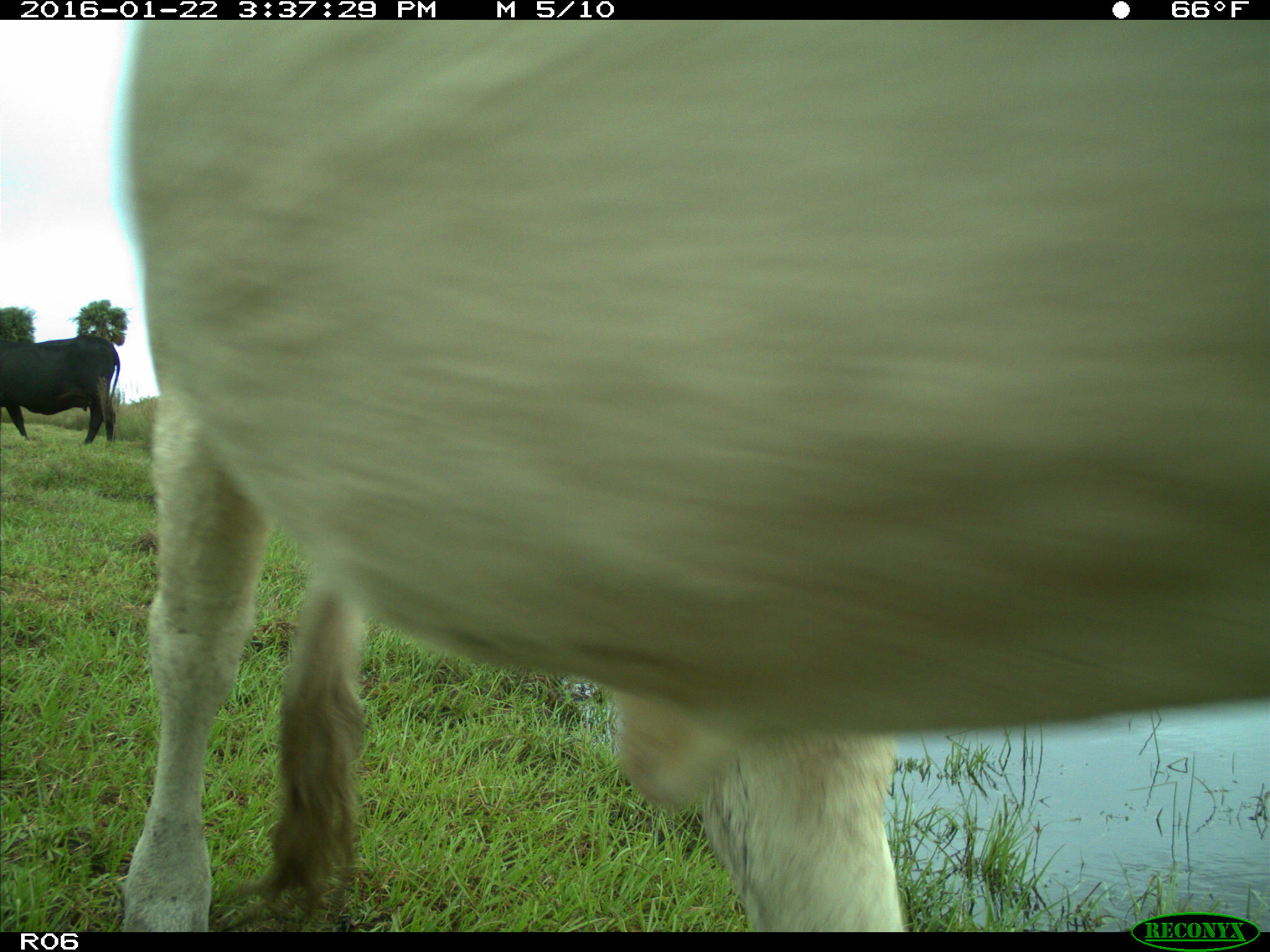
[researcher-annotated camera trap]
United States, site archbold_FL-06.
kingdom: Animalia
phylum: Chordata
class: Mammalia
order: Artiodactyla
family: Bovidae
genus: Bos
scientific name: Bos taurus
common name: domestic cow